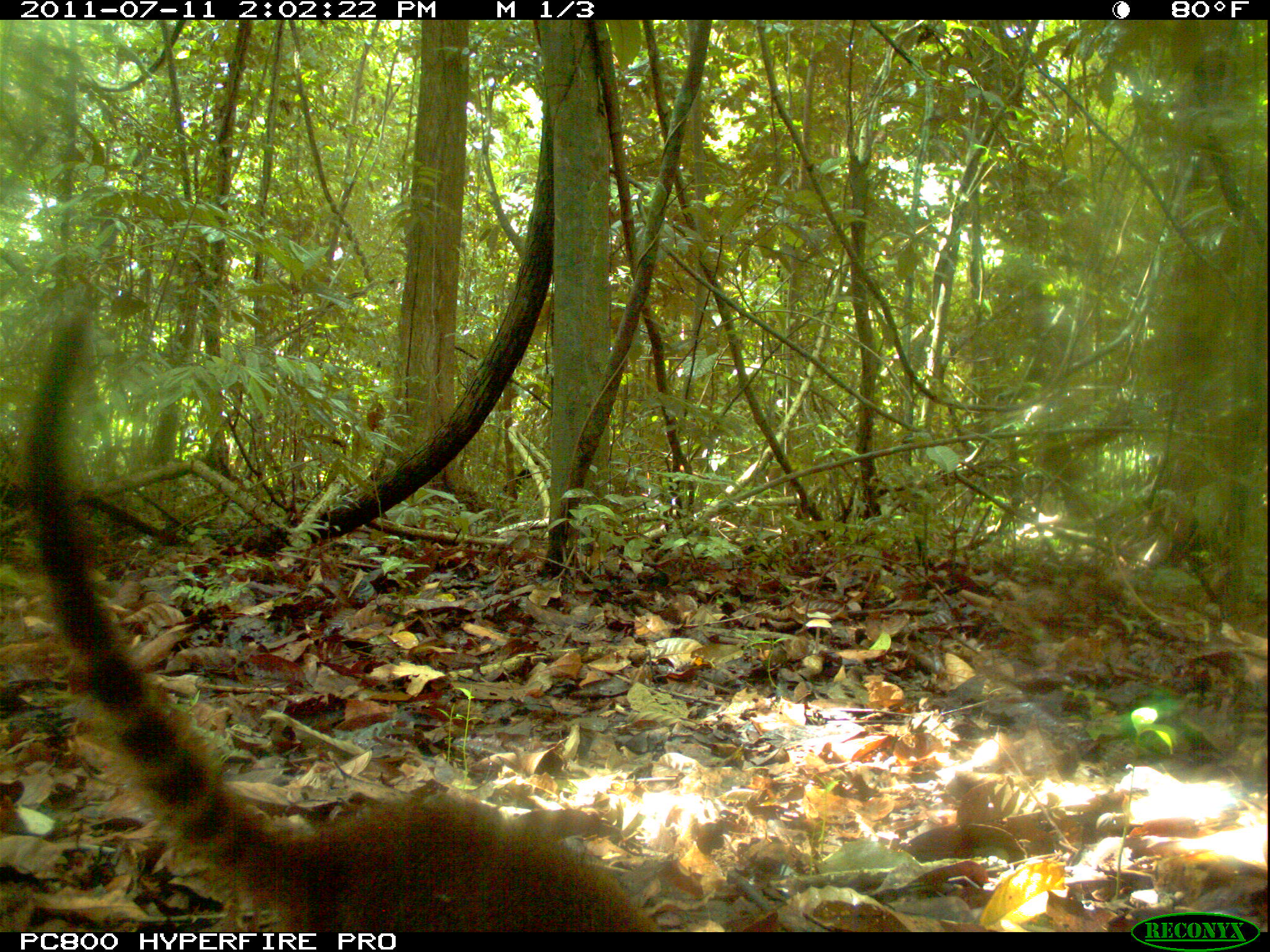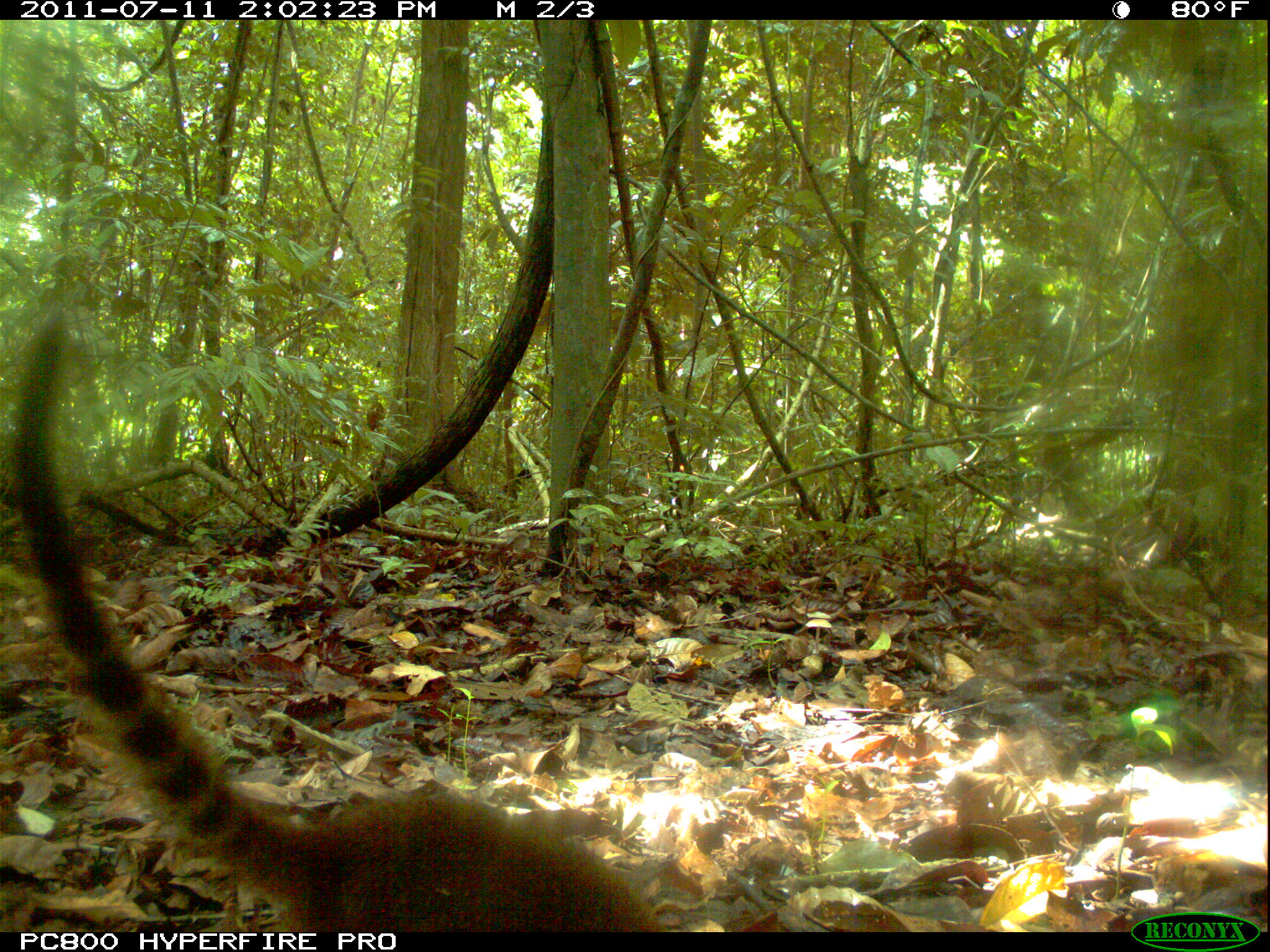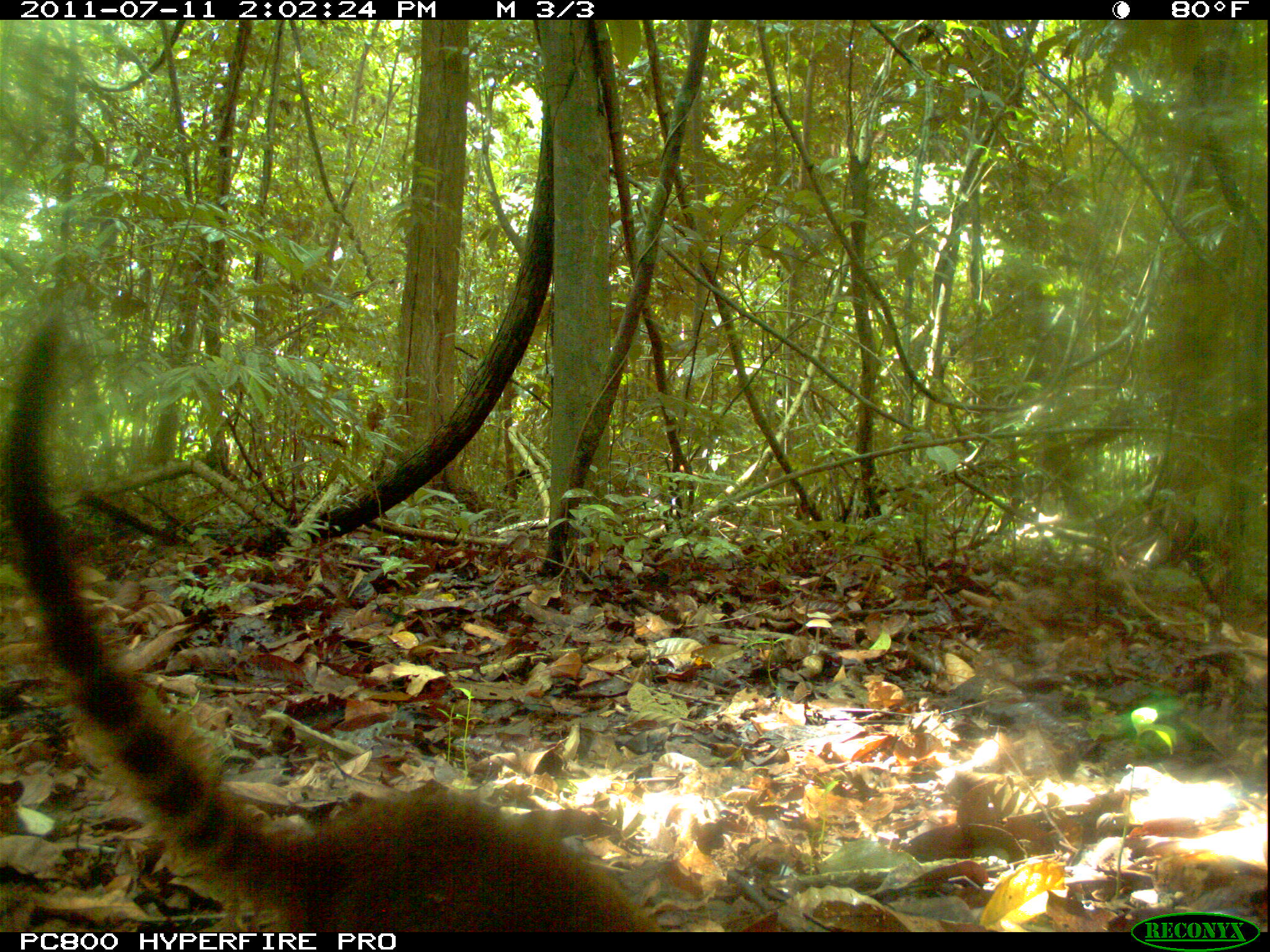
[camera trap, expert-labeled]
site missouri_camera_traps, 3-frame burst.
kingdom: Animalia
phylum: Chordata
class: Mammalia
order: Carnivora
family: Procyonidae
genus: Nasua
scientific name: Nasua narica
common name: white-nosed coati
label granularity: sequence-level